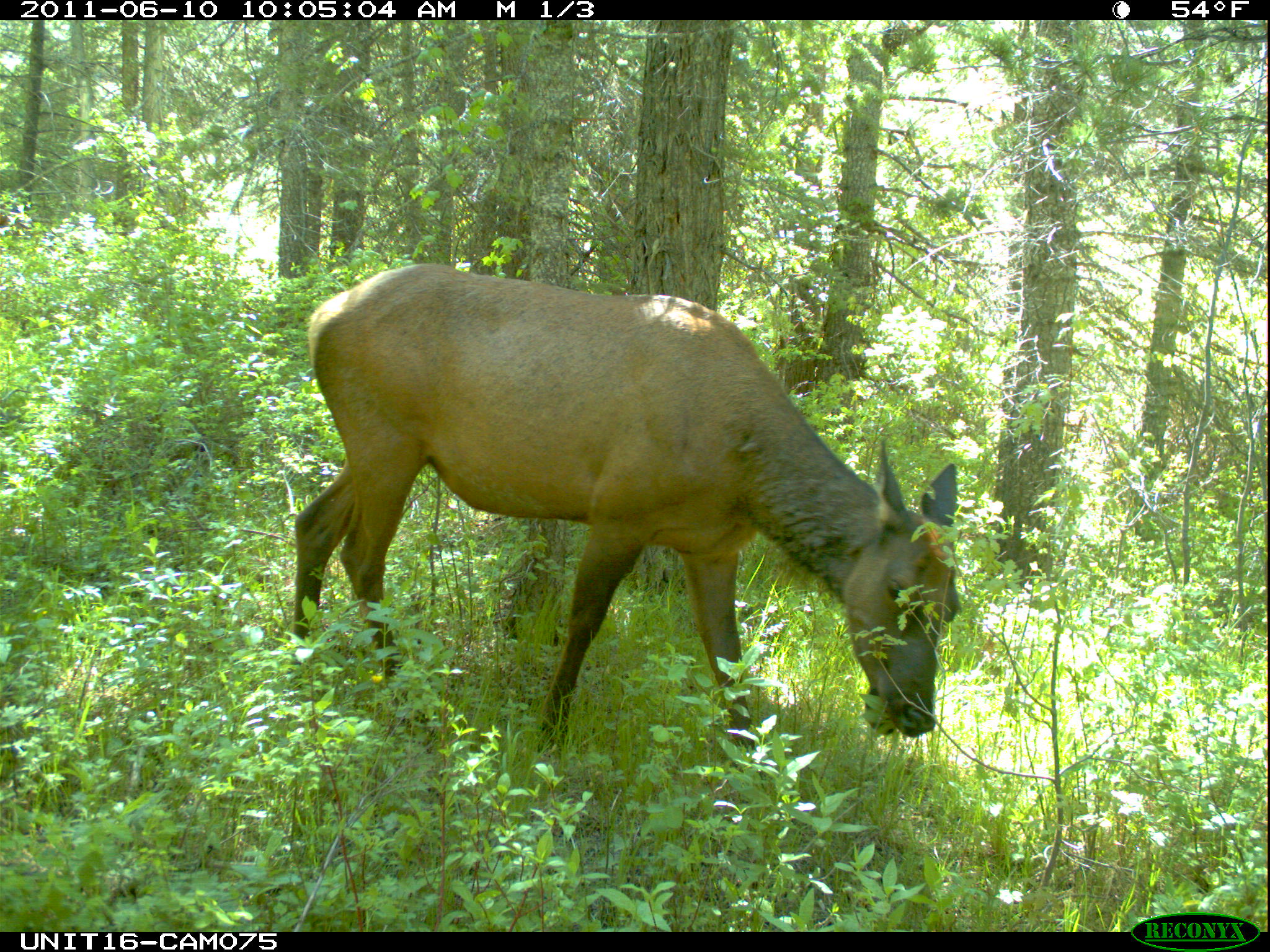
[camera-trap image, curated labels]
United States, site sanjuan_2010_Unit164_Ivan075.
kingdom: Animalia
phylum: Chordata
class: Mammalia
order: Artiodactyla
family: Cervidae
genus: Cervus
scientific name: Cervus elaphus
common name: red deer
Cervus elaphus (red deer).